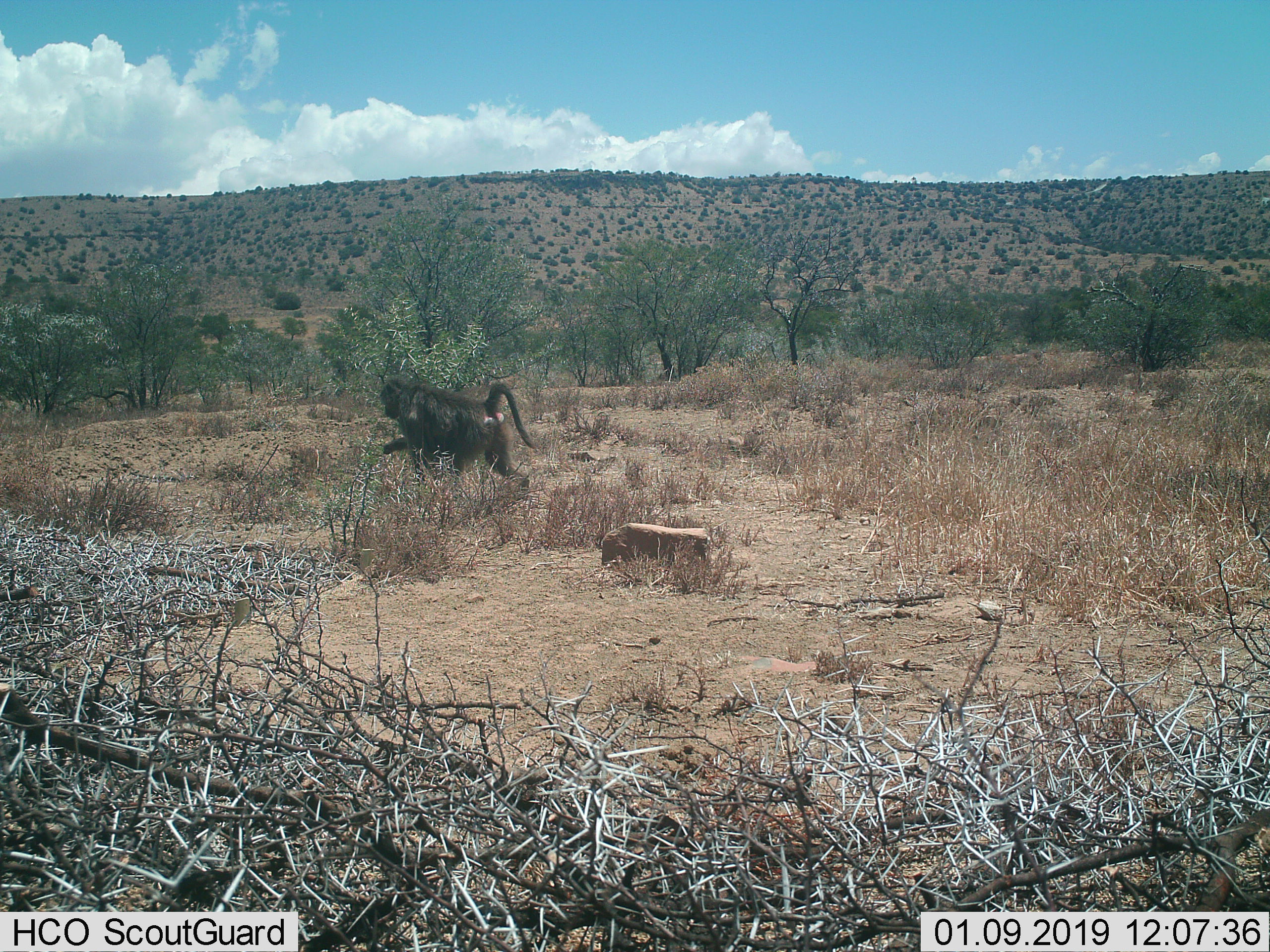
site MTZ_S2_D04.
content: unidentified animal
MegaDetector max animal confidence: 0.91